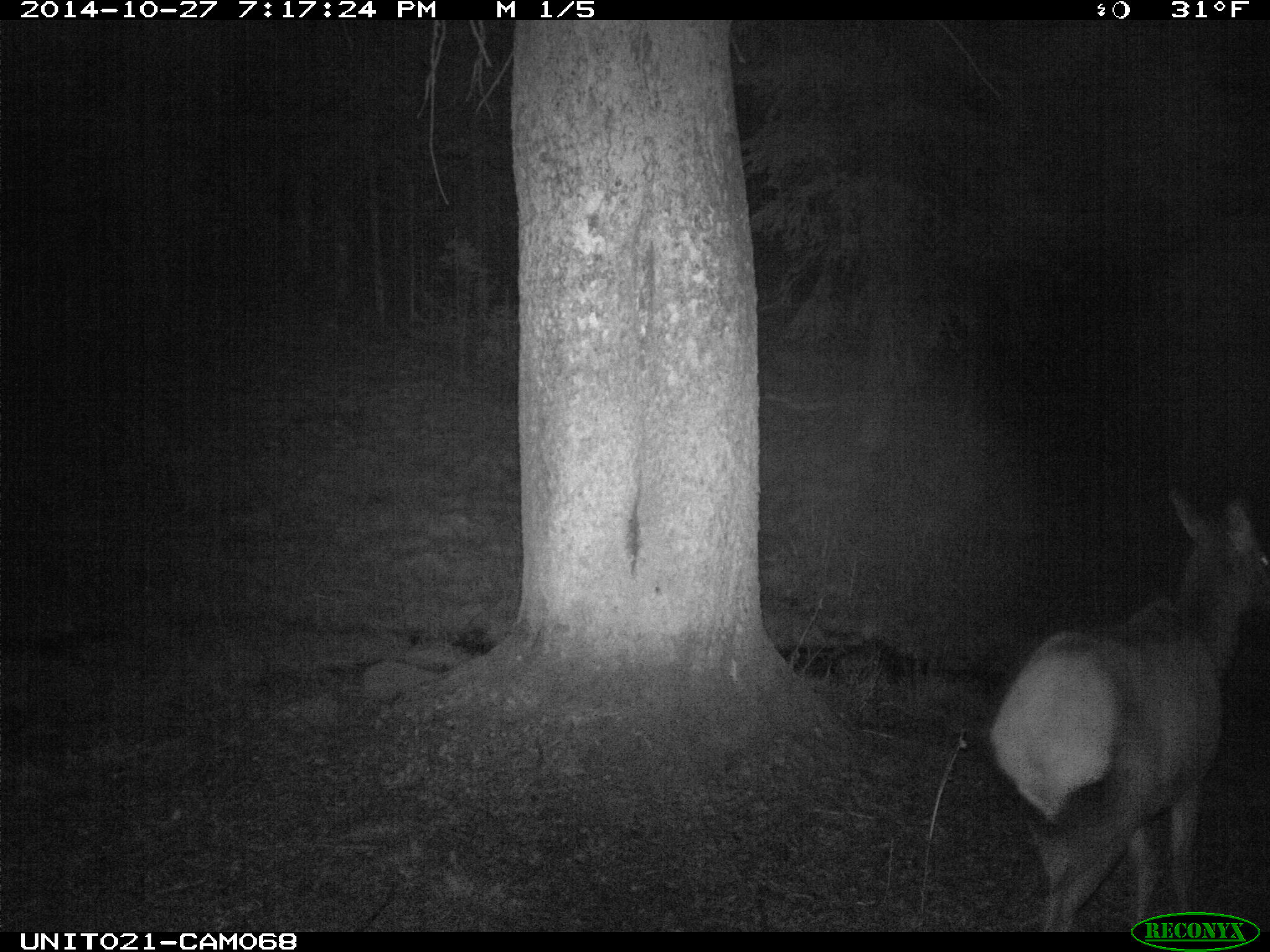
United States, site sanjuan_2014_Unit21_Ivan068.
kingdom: Animalia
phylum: Chordata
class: Mammalia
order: Artiodactyla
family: Cervidae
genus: Cervus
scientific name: Cervus elaphus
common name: red deer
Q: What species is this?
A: Cervus elaphus (red deer).